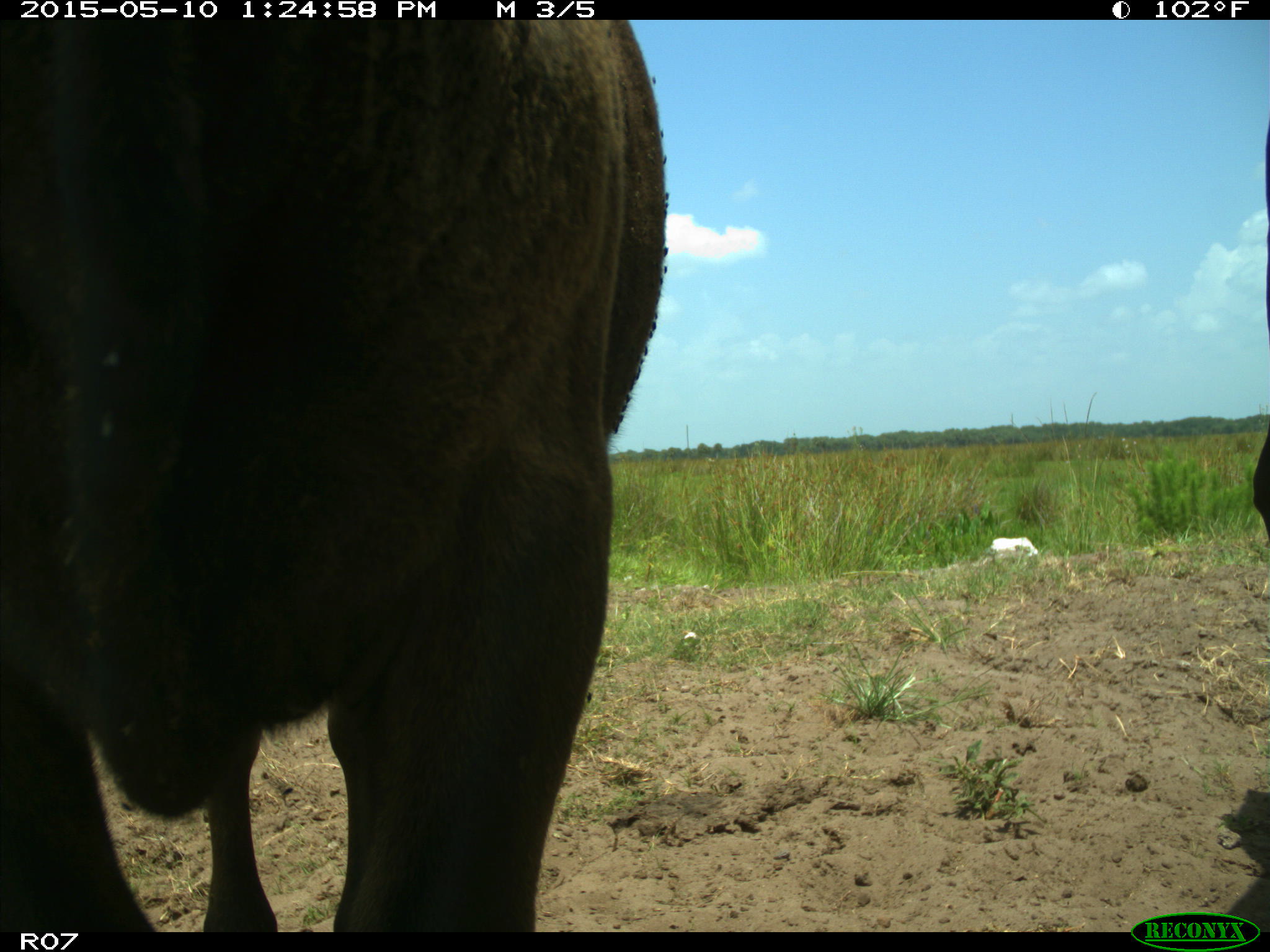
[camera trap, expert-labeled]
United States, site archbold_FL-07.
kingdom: Animalia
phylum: Chordata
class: Mammalia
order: Artiodactyla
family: Bovidae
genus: Bos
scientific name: Bos taurus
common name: domestic cow